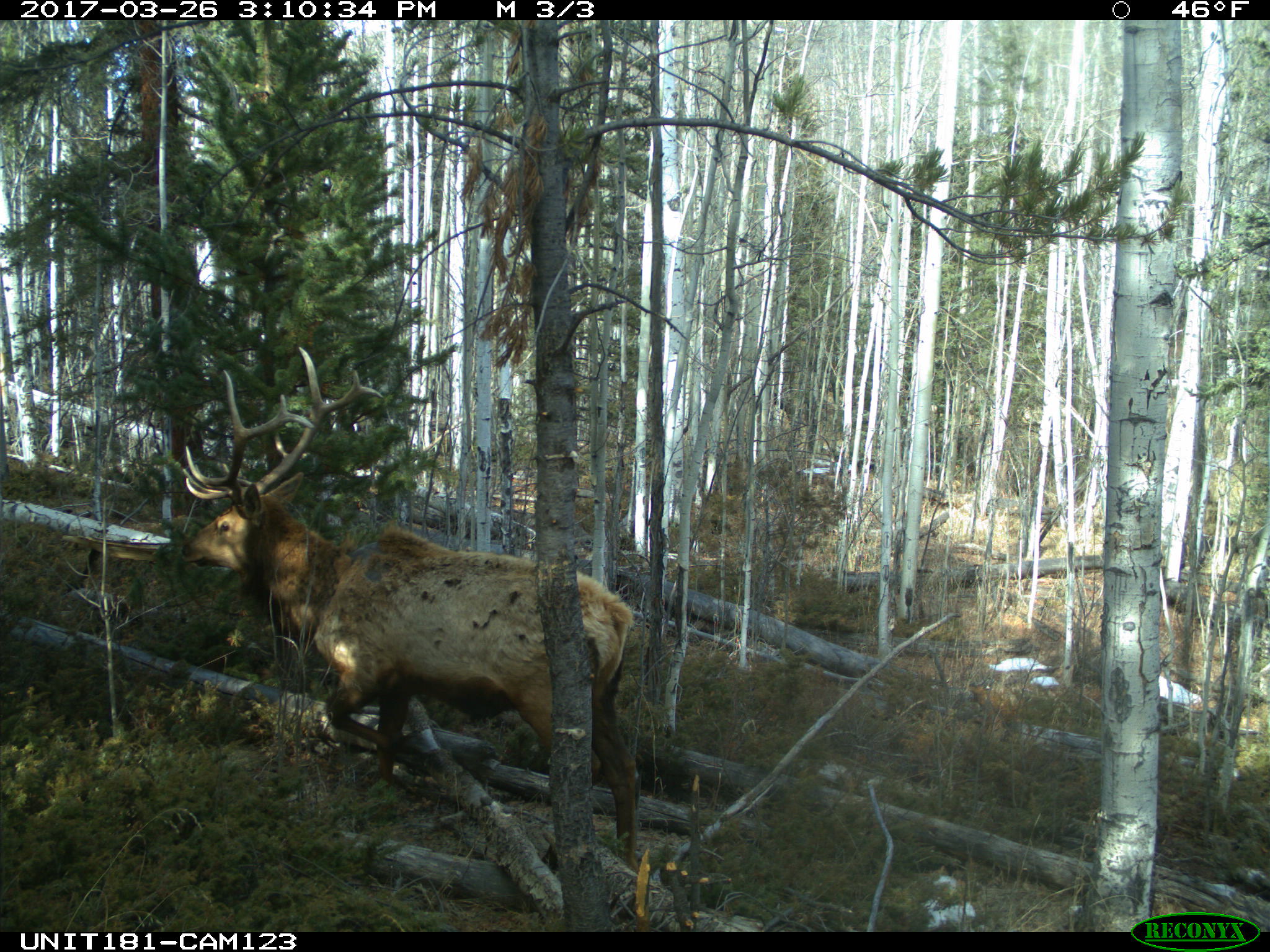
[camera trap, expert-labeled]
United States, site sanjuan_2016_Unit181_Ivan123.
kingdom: Animalia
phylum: Chordata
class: Mammalia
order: Artiodactyla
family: Cervidae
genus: Cervus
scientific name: Cervus elaphus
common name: red deer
Cervus elaphus (red deer).